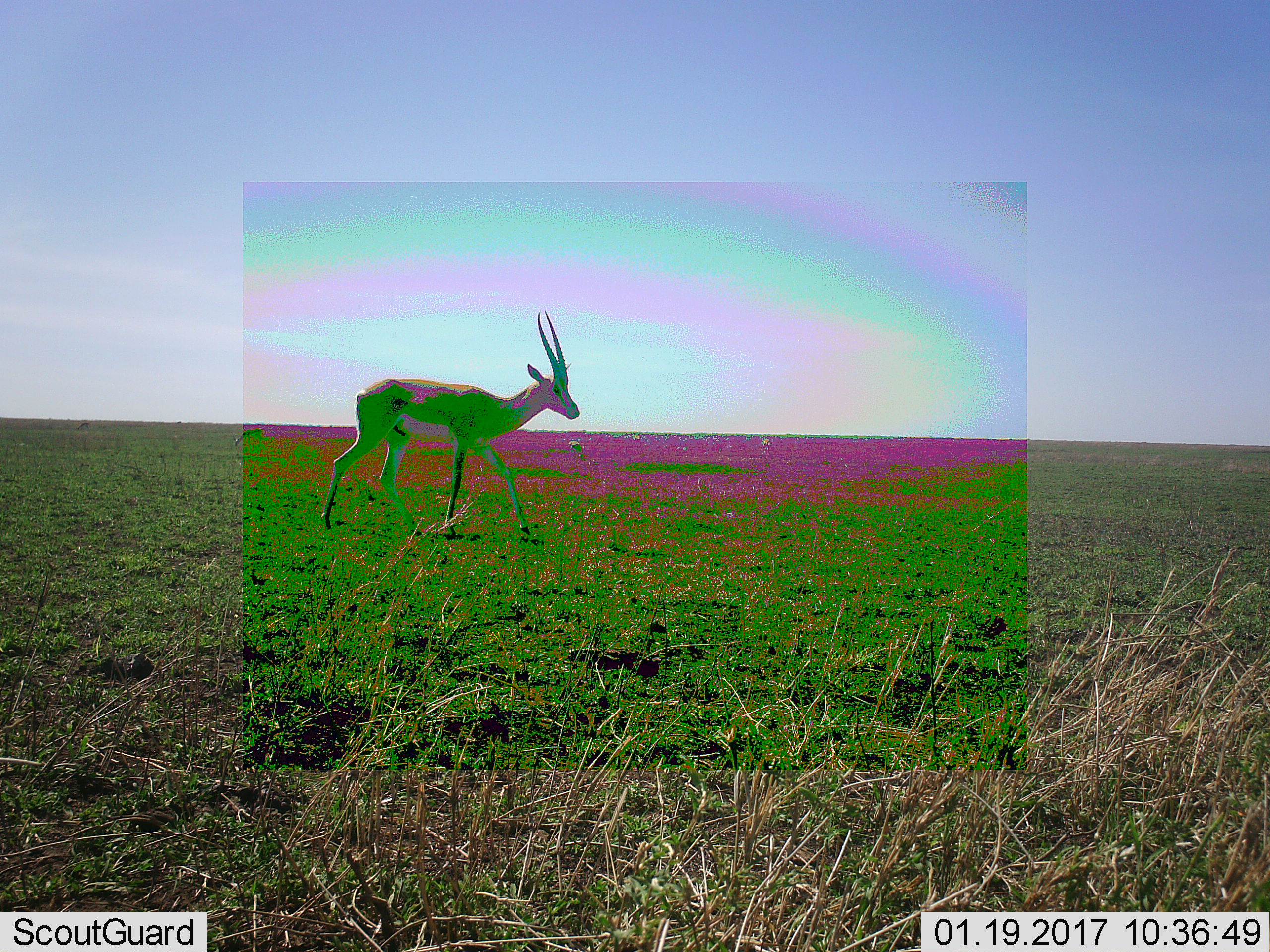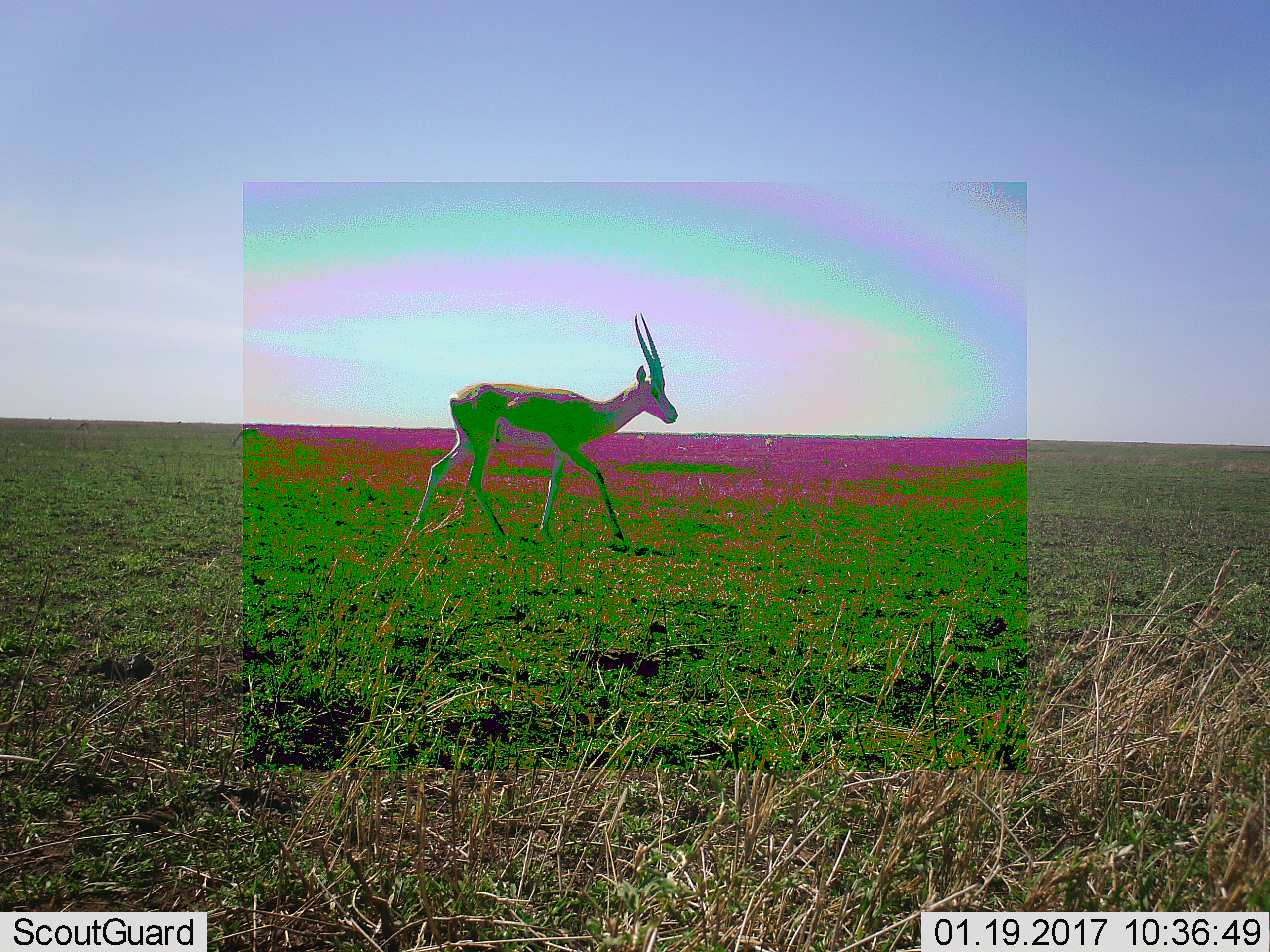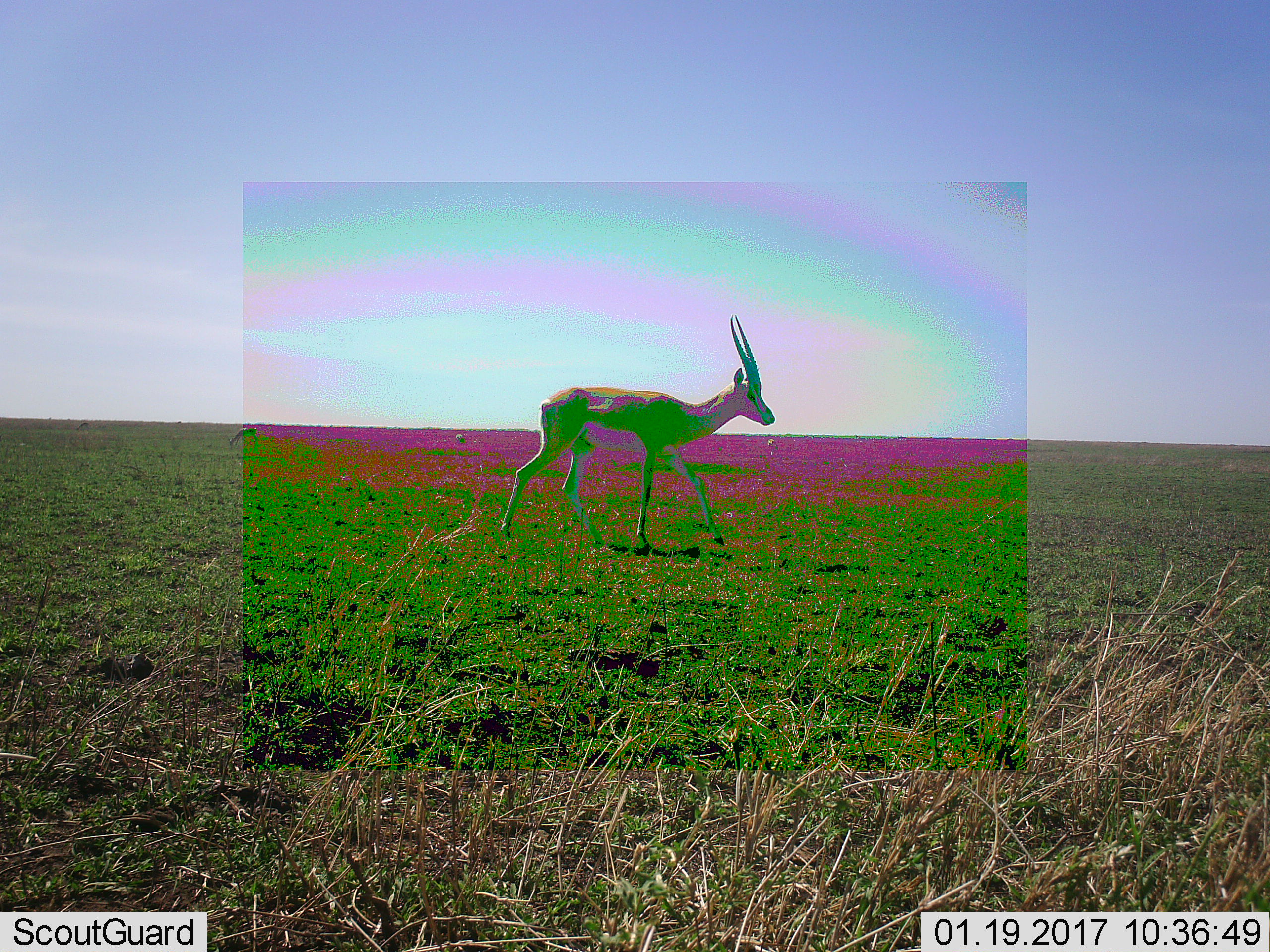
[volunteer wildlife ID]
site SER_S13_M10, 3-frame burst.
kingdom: Animalia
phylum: Chordata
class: Mammalia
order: Artiodactyla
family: Bovidae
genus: Eudorcas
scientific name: Eudorcas thomsonii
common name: thomson's gazelle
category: gazellethomsons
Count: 1.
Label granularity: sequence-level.